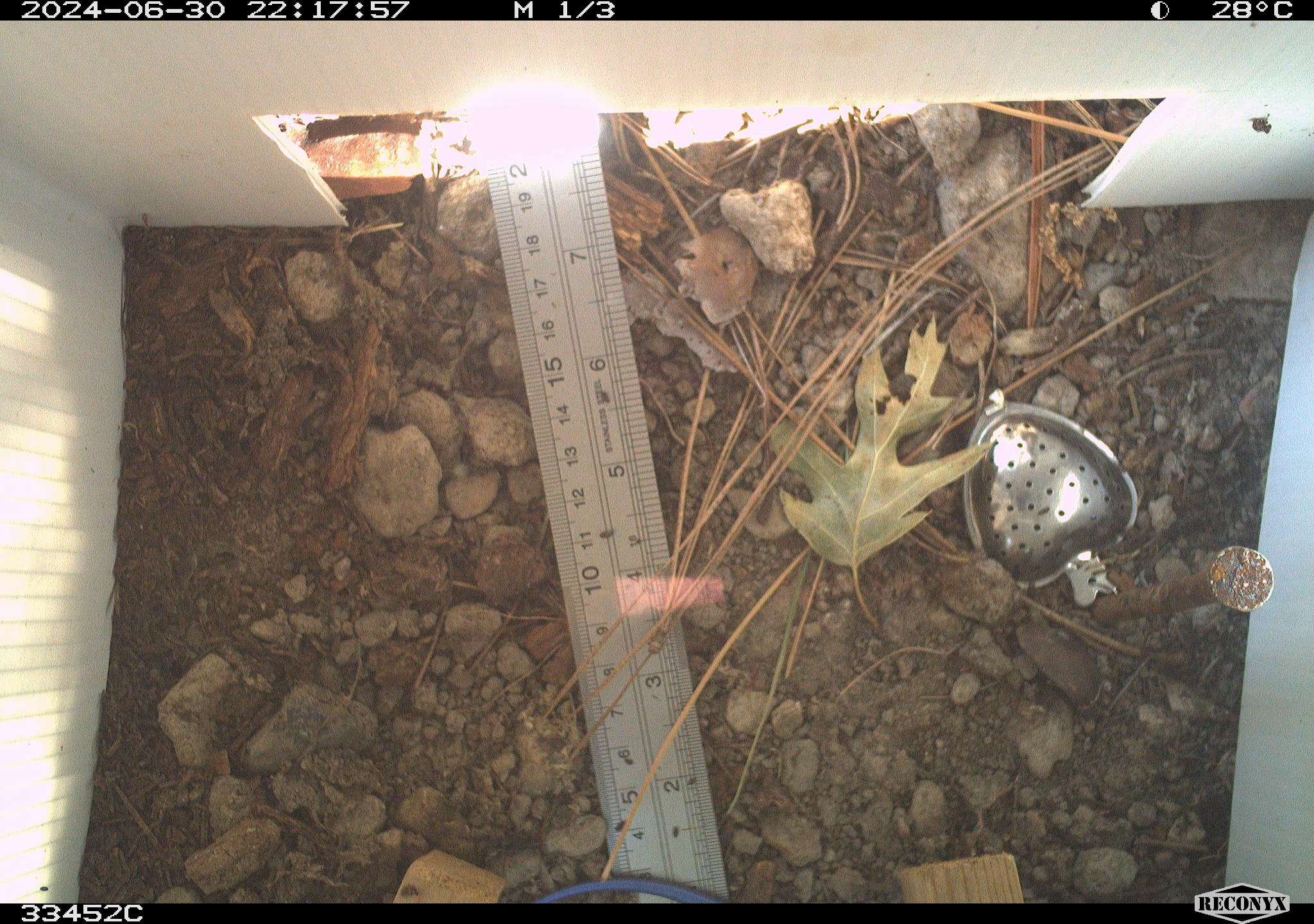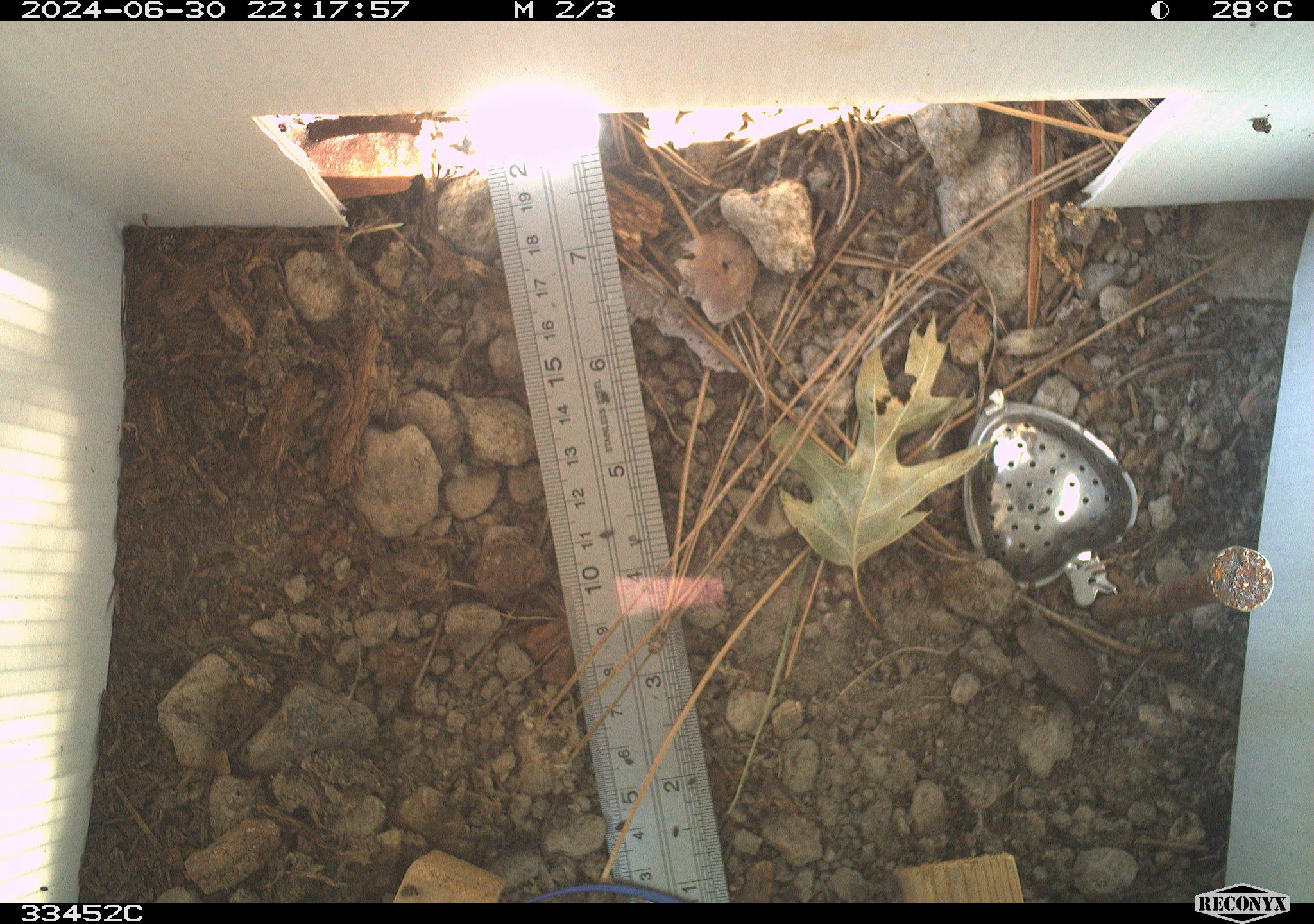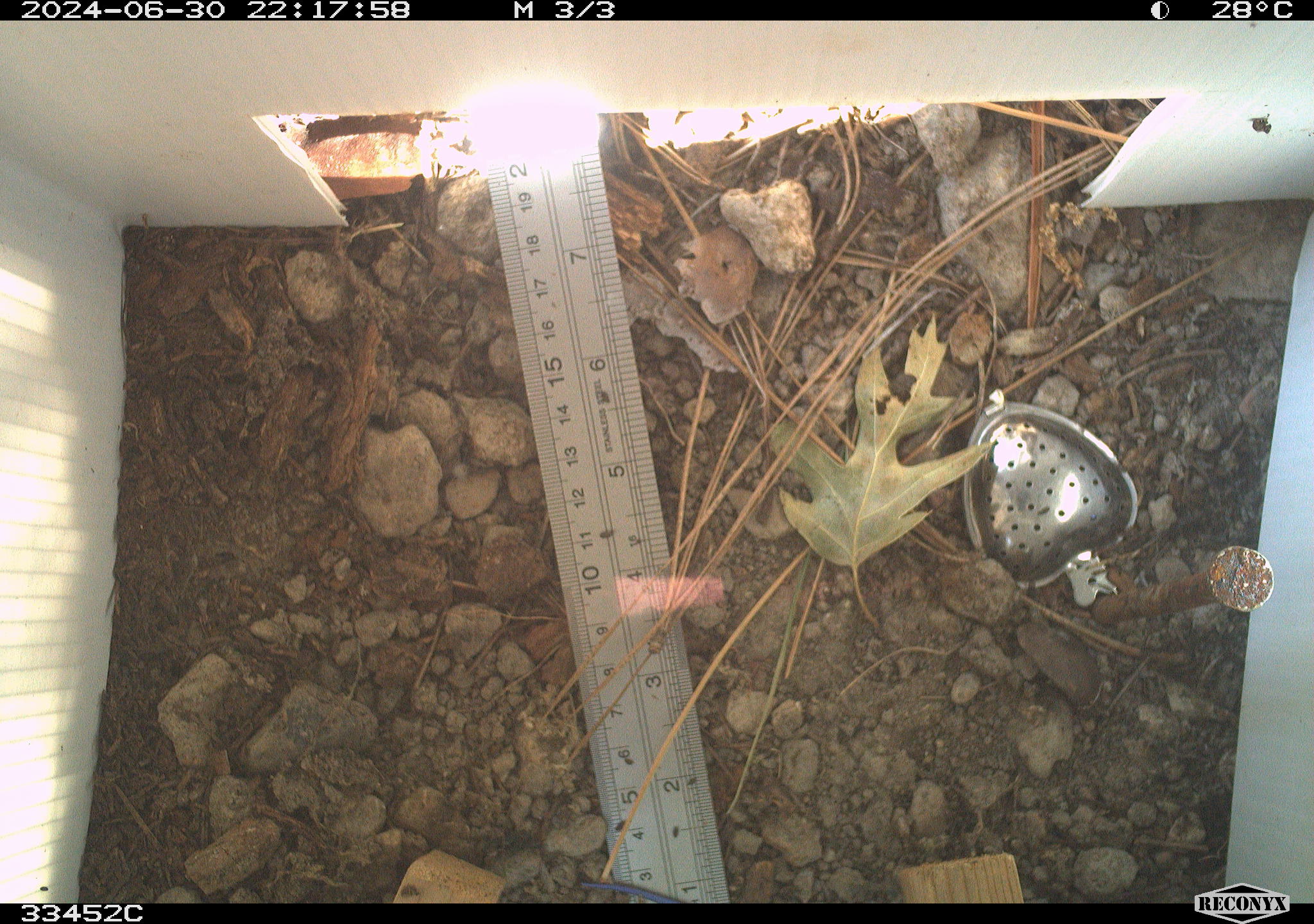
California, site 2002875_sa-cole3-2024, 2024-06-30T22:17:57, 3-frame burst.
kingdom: Animalia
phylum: Chordata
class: Reptilia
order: Squamata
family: Scincidae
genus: Plestiodon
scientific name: Plestiodon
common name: blue-tailed skinks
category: plestiodon species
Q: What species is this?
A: Plestiodon species (blue-tailed skinks) (Plestiodon).